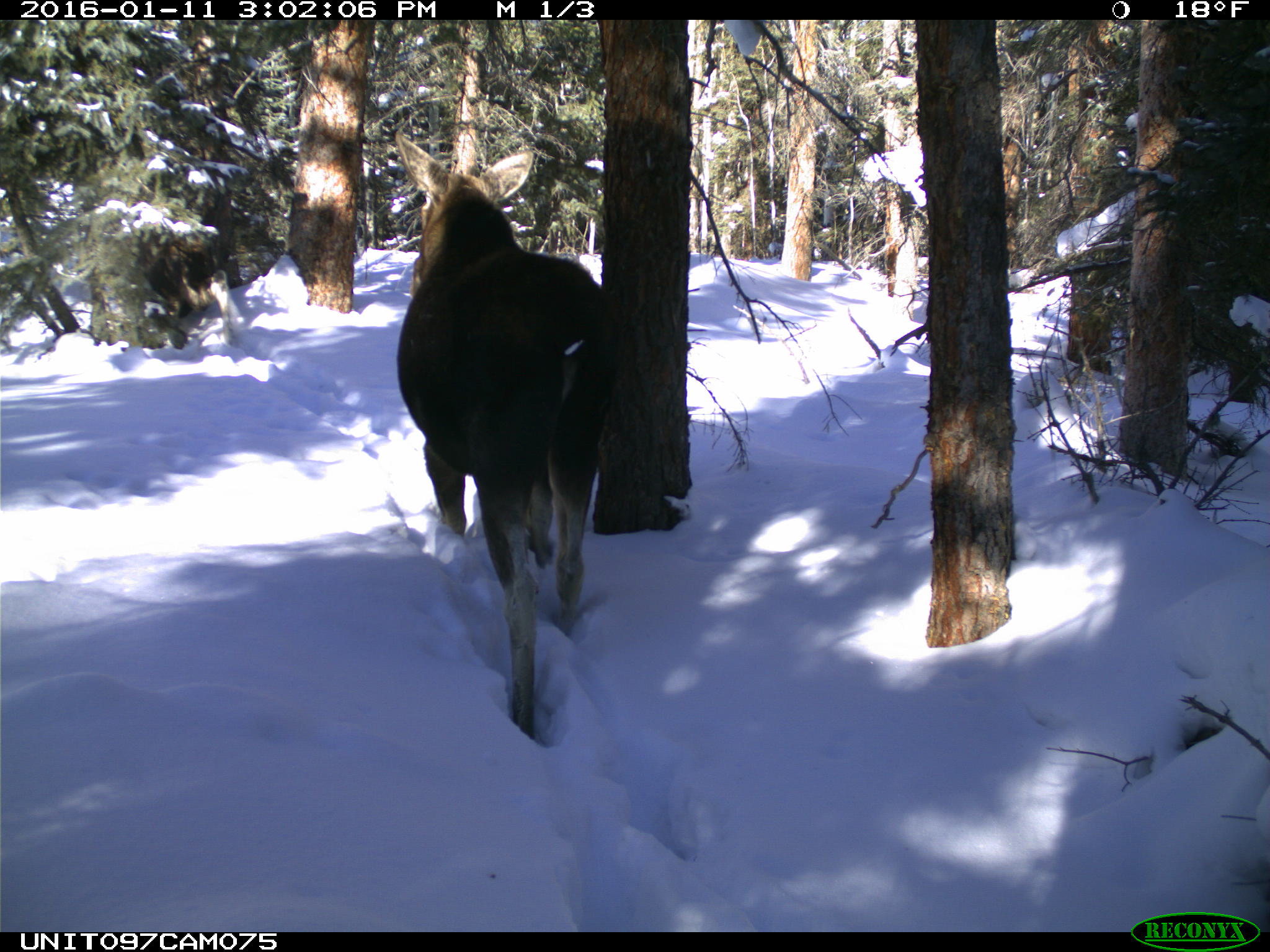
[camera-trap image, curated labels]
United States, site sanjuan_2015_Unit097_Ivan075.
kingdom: Animalia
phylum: Chordata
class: Mammalia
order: Artiodactyla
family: Cervidae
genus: Alces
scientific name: Alces alces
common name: moose